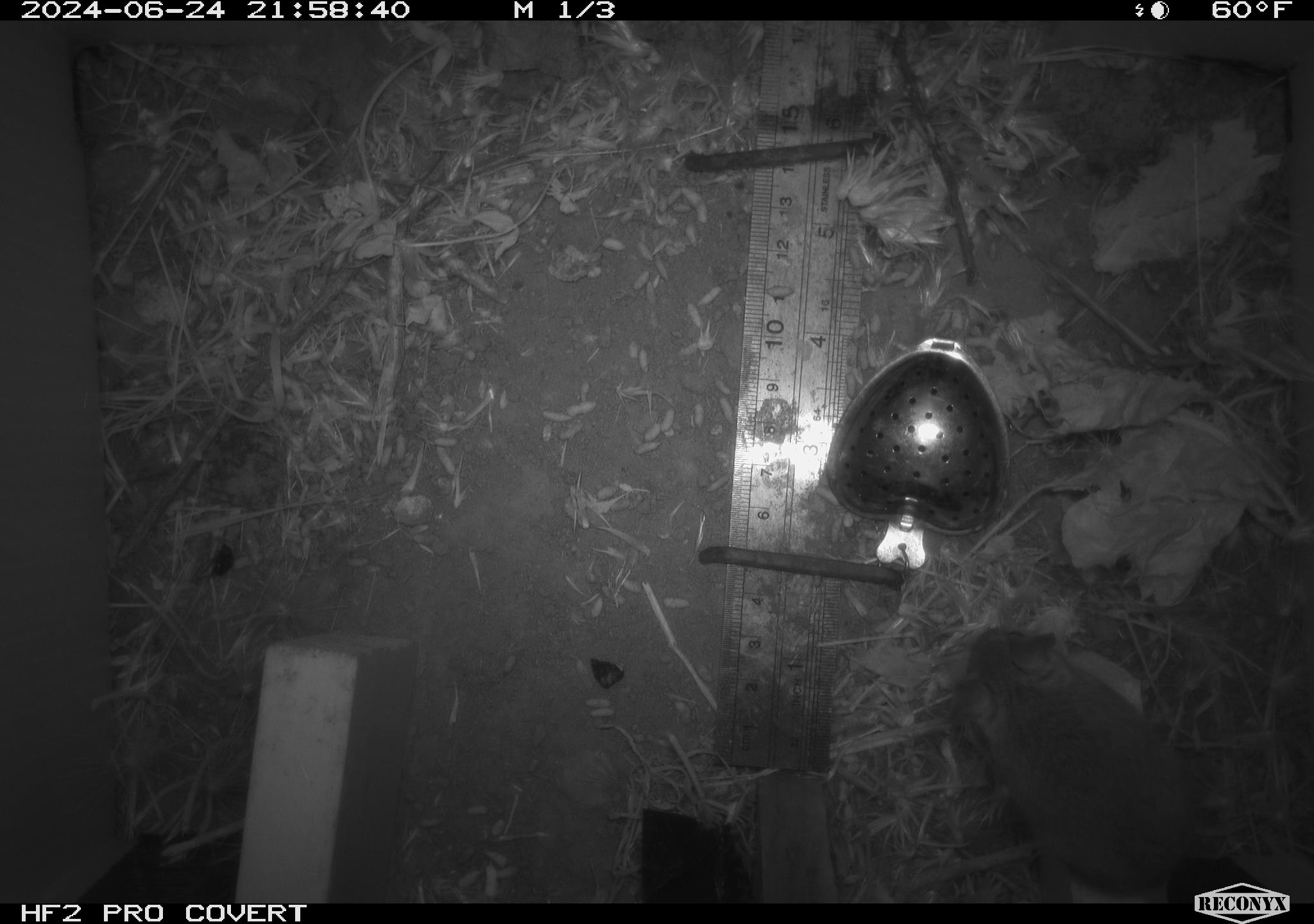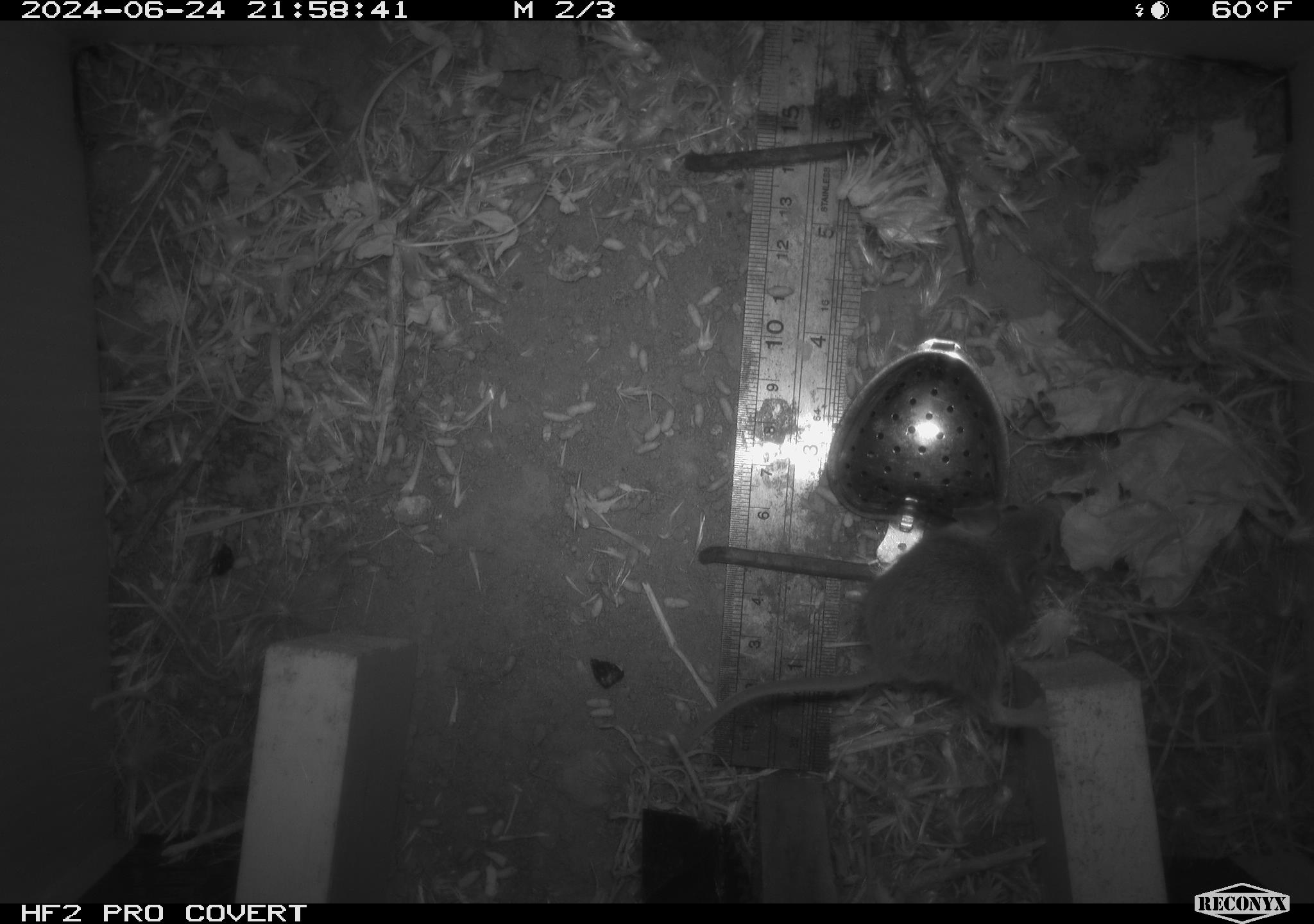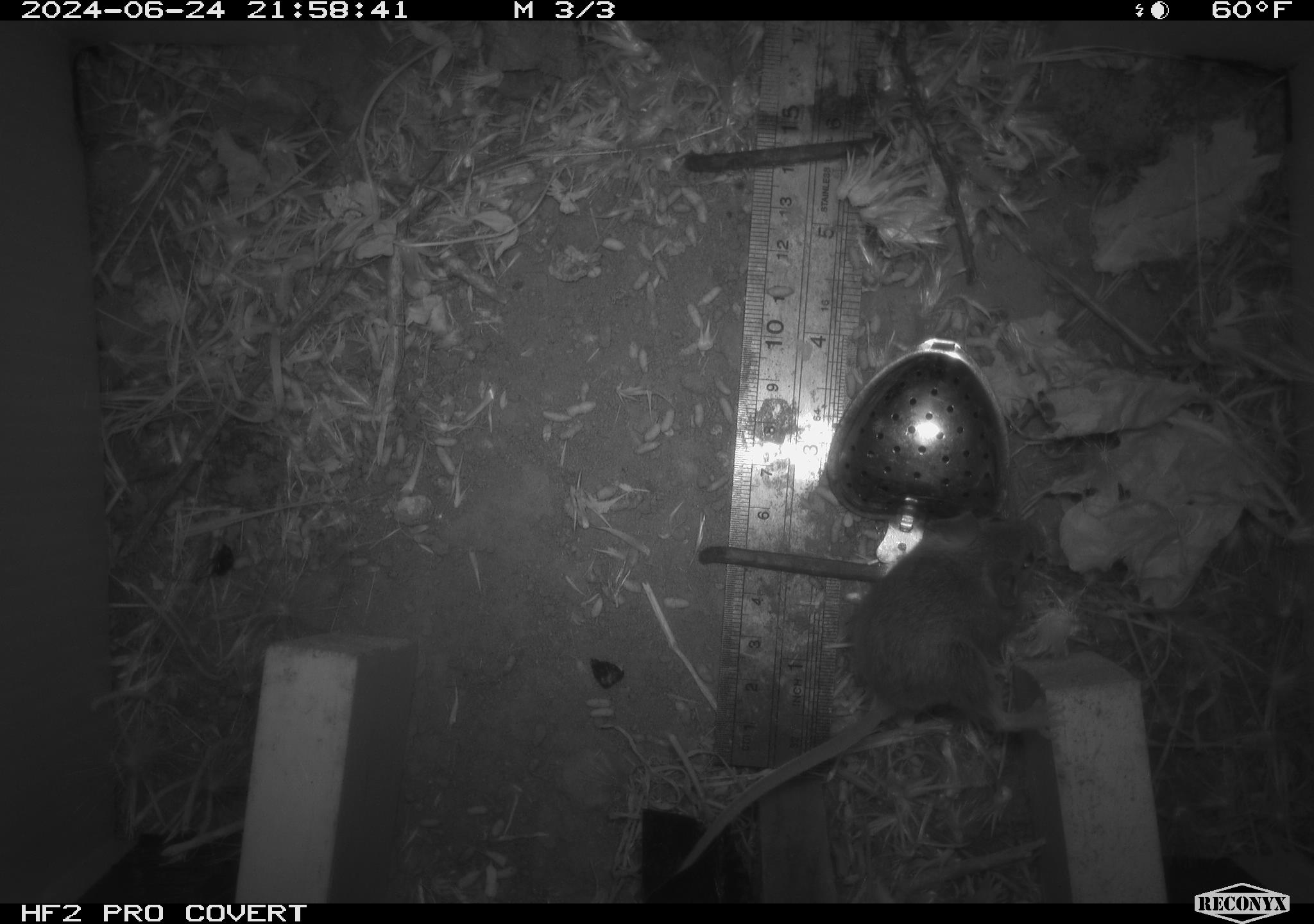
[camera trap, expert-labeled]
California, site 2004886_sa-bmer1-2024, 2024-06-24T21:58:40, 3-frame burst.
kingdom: Animalia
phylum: Chordata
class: Mammalia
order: Rodentia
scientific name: Rodentia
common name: mouse species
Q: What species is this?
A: Mouse species (Rodentia).